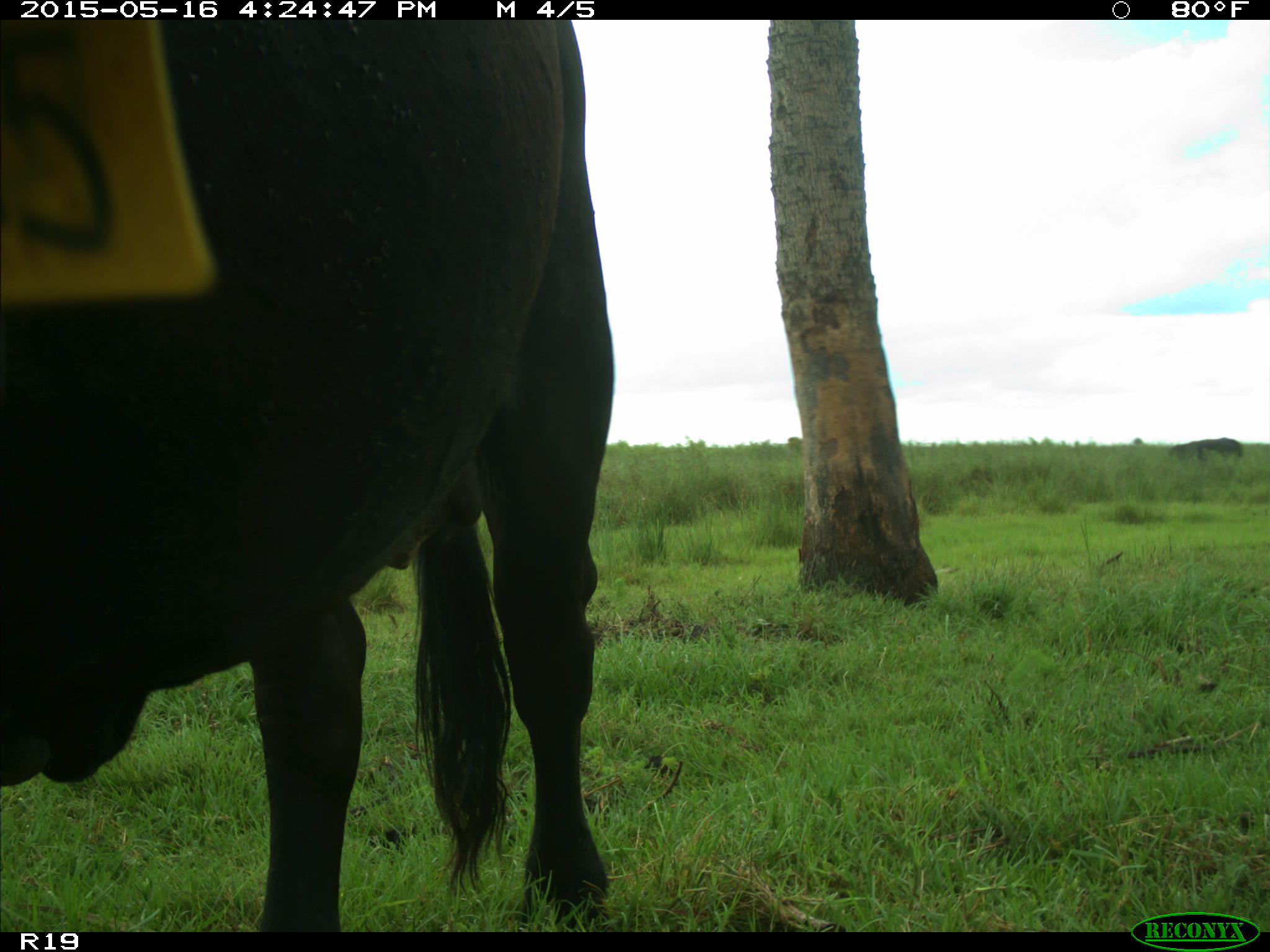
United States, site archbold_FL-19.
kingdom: Animalia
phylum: Chordata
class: Mammalia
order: Artiodactyla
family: Bovidae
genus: Bos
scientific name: Bos taurus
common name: domestic cow